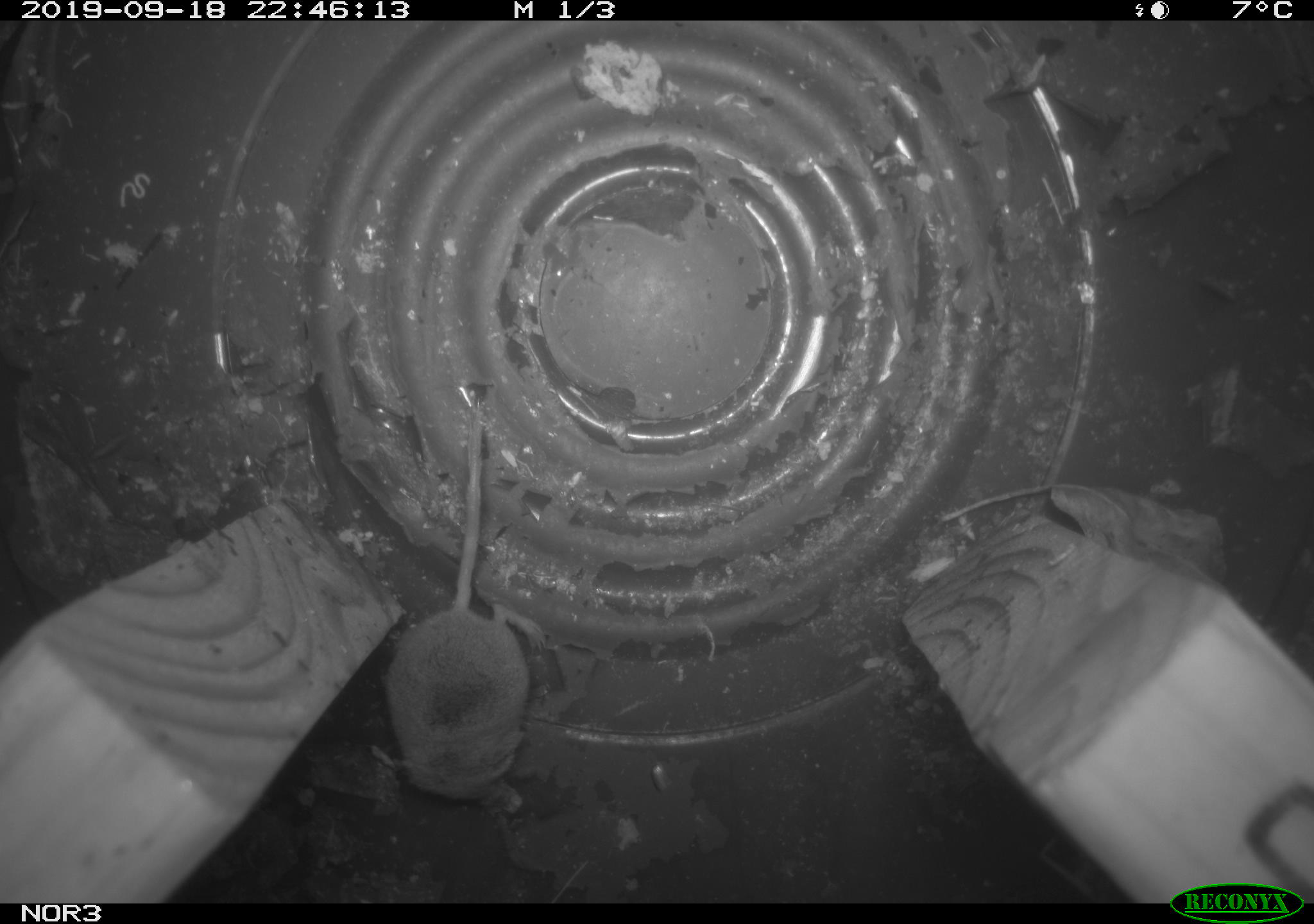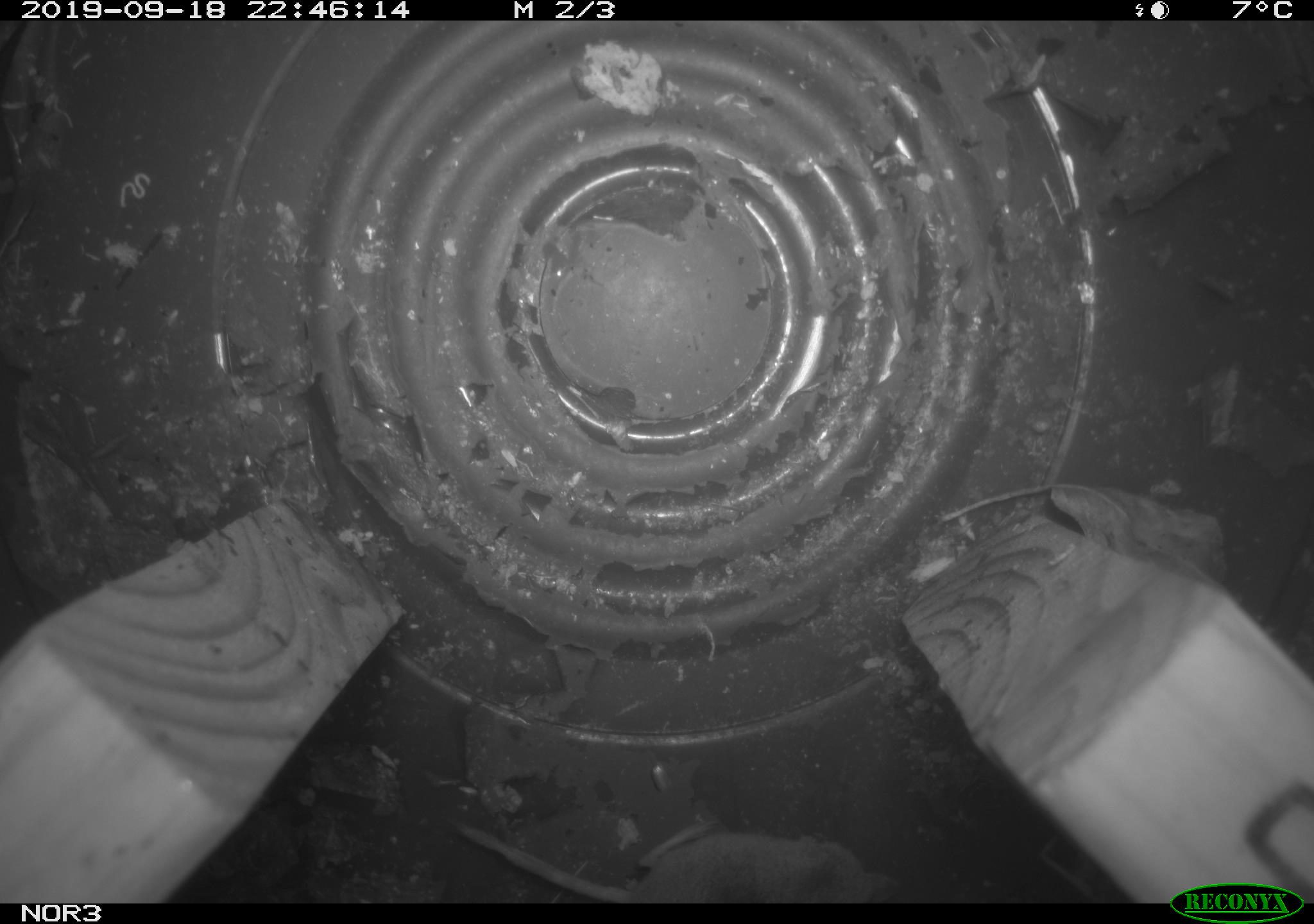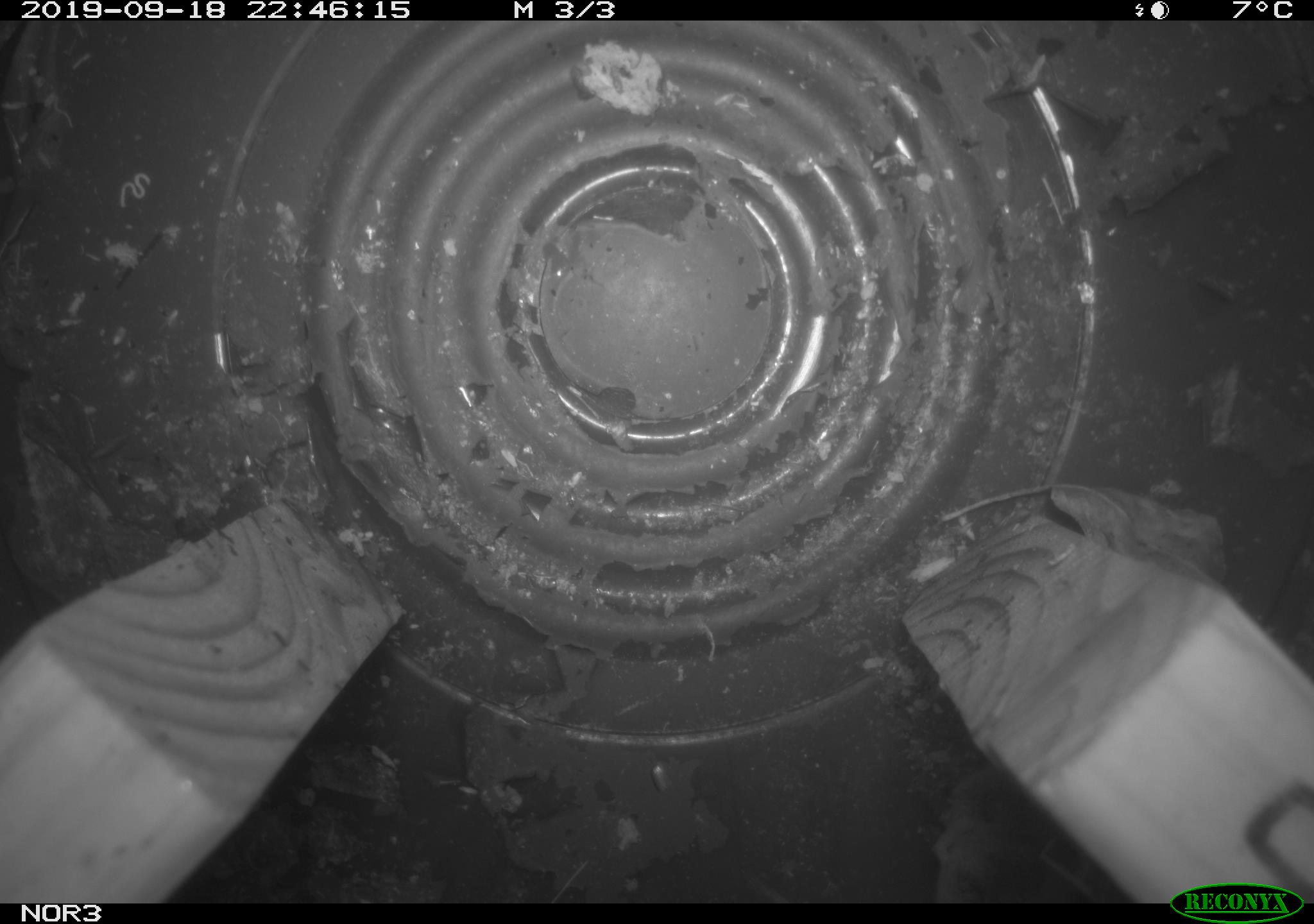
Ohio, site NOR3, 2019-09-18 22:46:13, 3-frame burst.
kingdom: Animalia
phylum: Chordata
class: Mammalia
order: Eulipotyphla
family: Soricidae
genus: Sorex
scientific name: Sorex cinereus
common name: masked shrew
Masked shrew (Sorex cinereus).